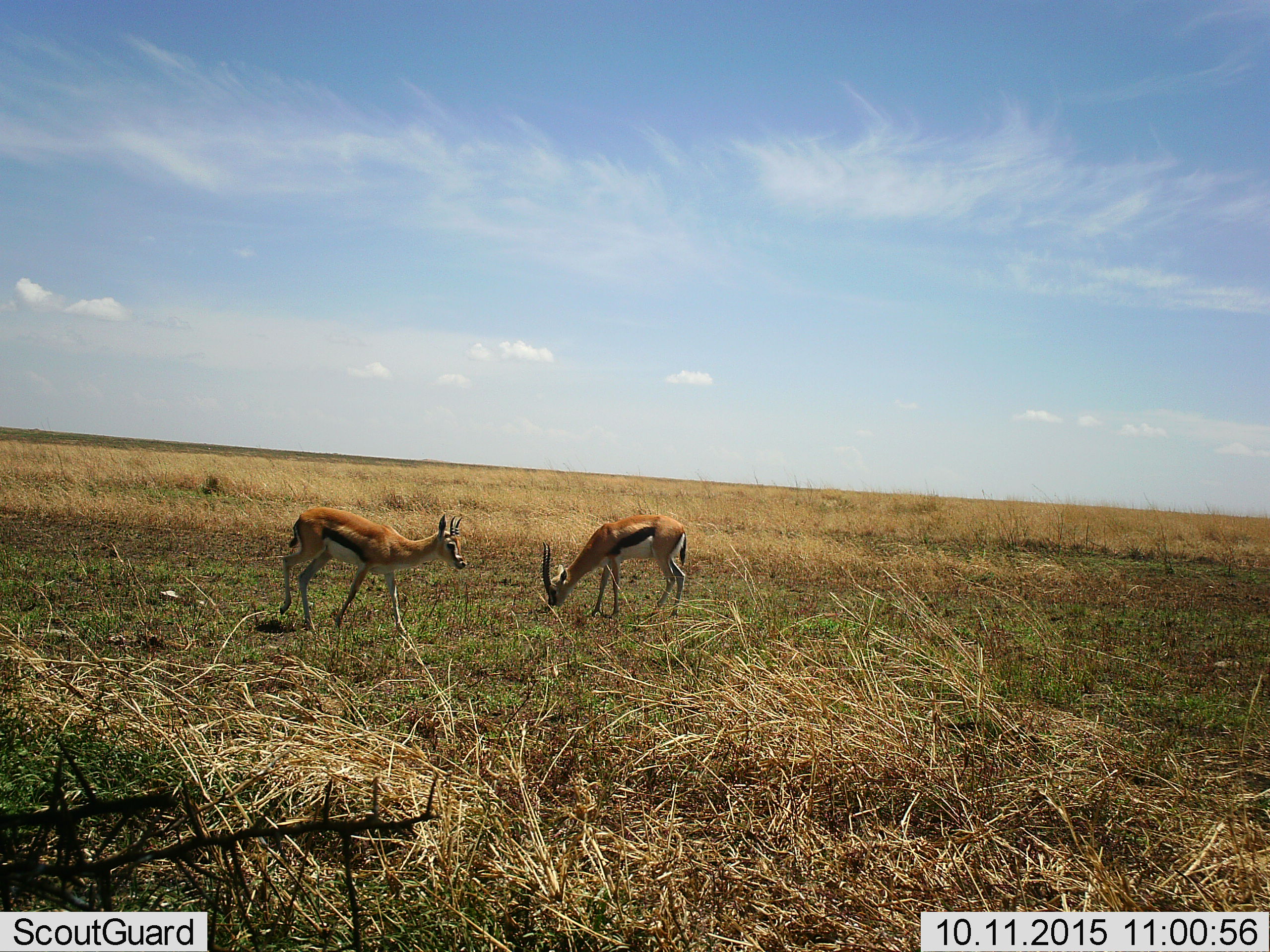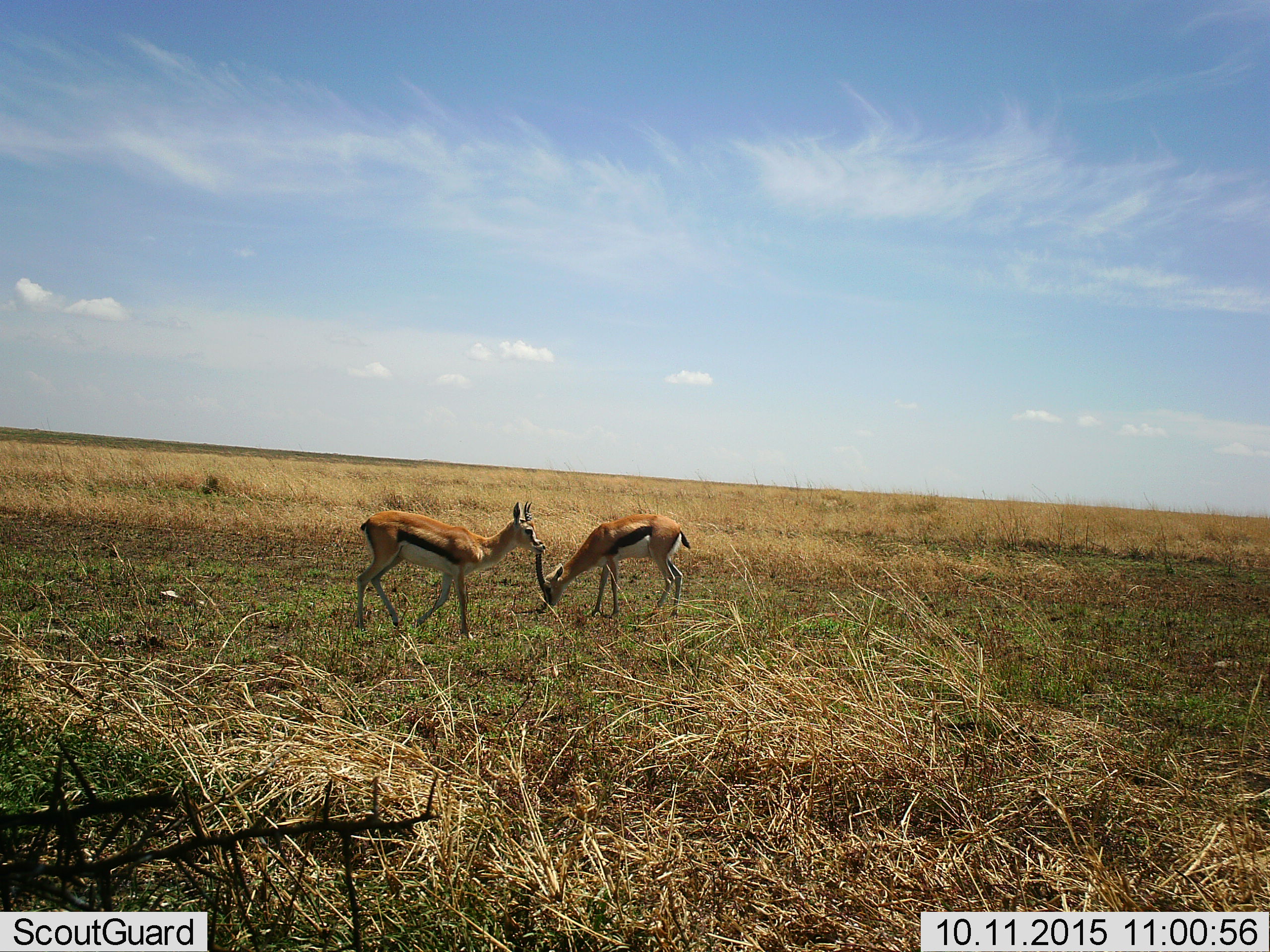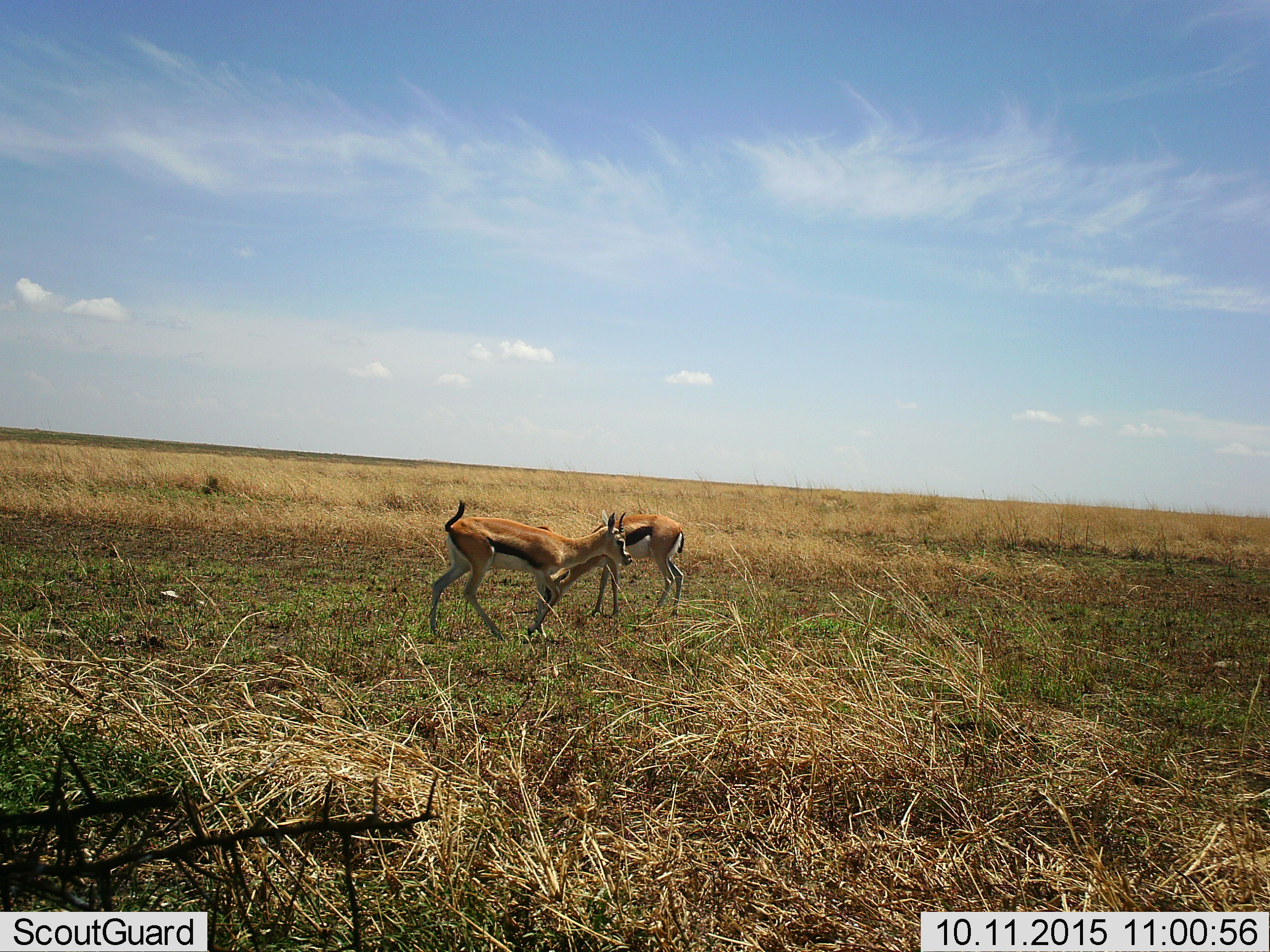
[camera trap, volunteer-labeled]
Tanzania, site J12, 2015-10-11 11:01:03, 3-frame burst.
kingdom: Animalia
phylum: Chordata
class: Mammalia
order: Artiodactyla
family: Bovidae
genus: Eudorcas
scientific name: Eudorcas thomsonii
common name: thomson's gazelle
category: gazellethomsons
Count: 2.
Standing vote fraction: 56%.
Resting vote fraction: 0%.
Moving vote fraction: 78%.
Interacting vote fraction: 0%.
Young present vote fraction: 0%.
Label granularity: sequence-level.